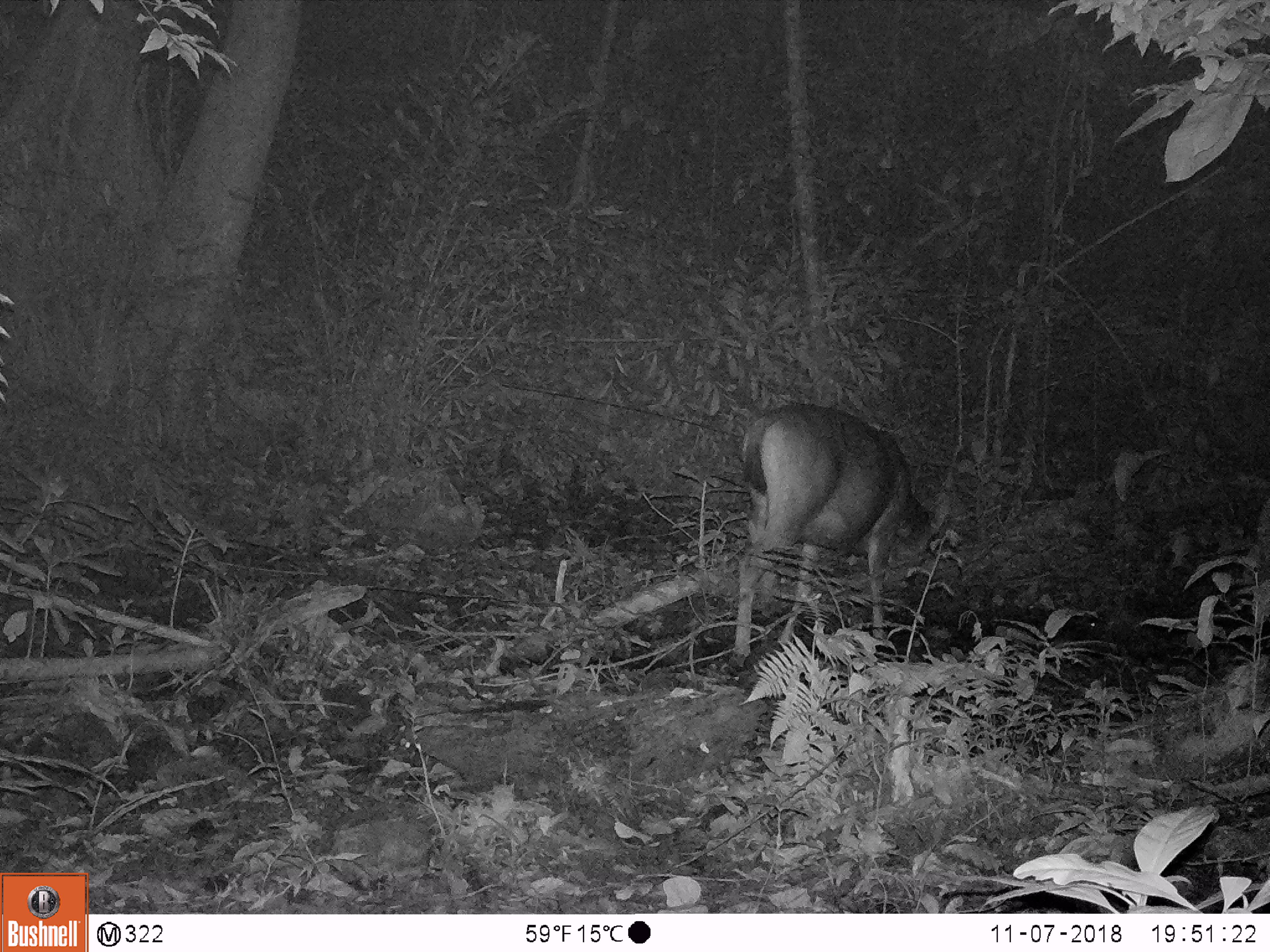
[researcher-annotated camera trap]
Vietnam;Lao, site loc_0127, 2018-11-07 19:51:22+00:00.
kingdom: Animalia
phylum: Chordata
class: Mammalia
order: Artiodactyla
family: Cervidae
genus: Rusa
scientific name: Rusa unicolor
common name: sambar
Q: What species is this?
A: Sambar (Rusa unicolor).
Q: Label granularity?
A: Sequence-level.